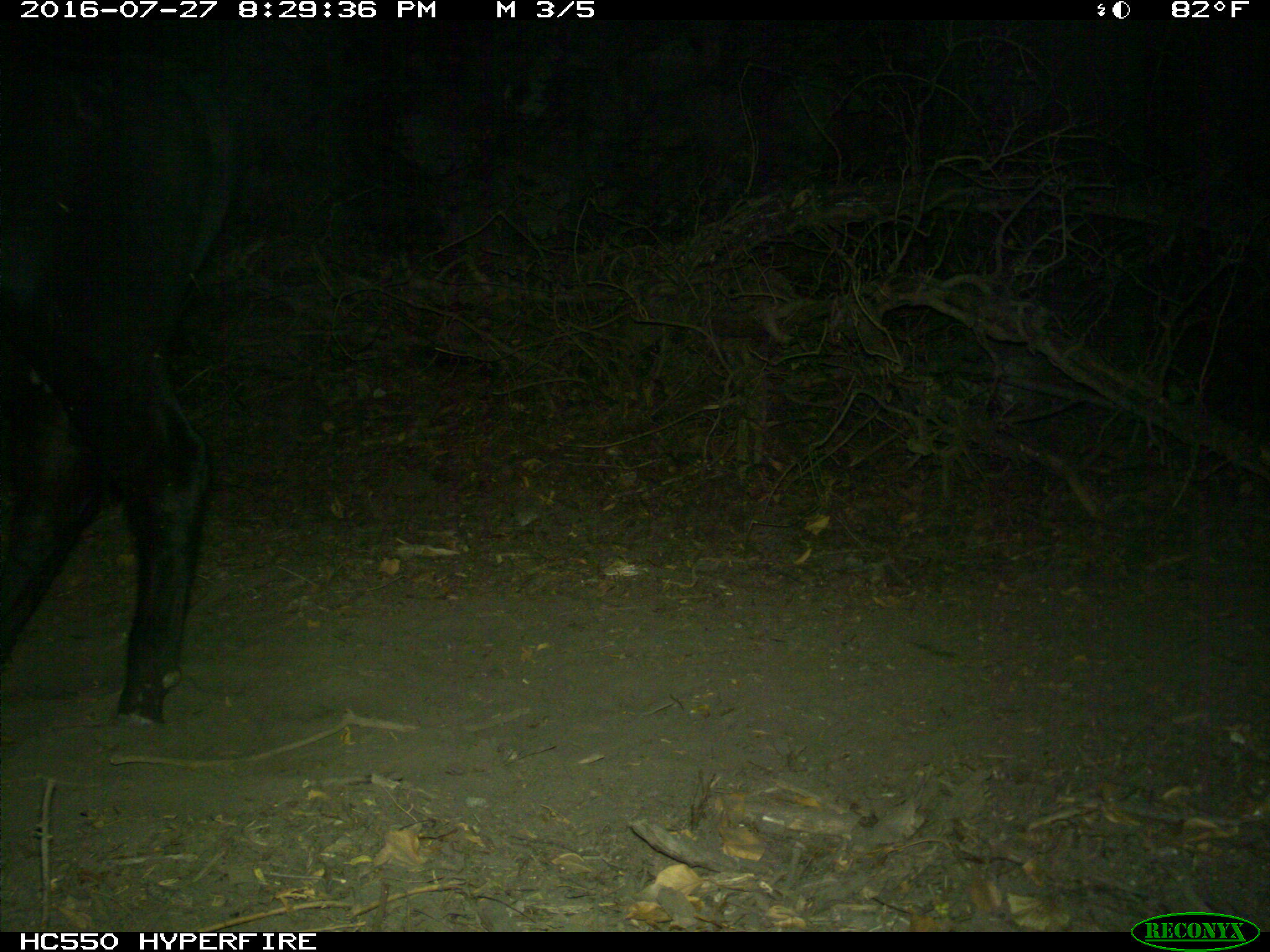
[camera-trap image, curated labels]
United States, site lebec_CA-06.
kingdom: Animalia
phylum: Chordata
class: Mammalia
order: Artiodactyla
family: Bovidae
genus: Bos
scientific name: Bos taurus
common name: domestic cow